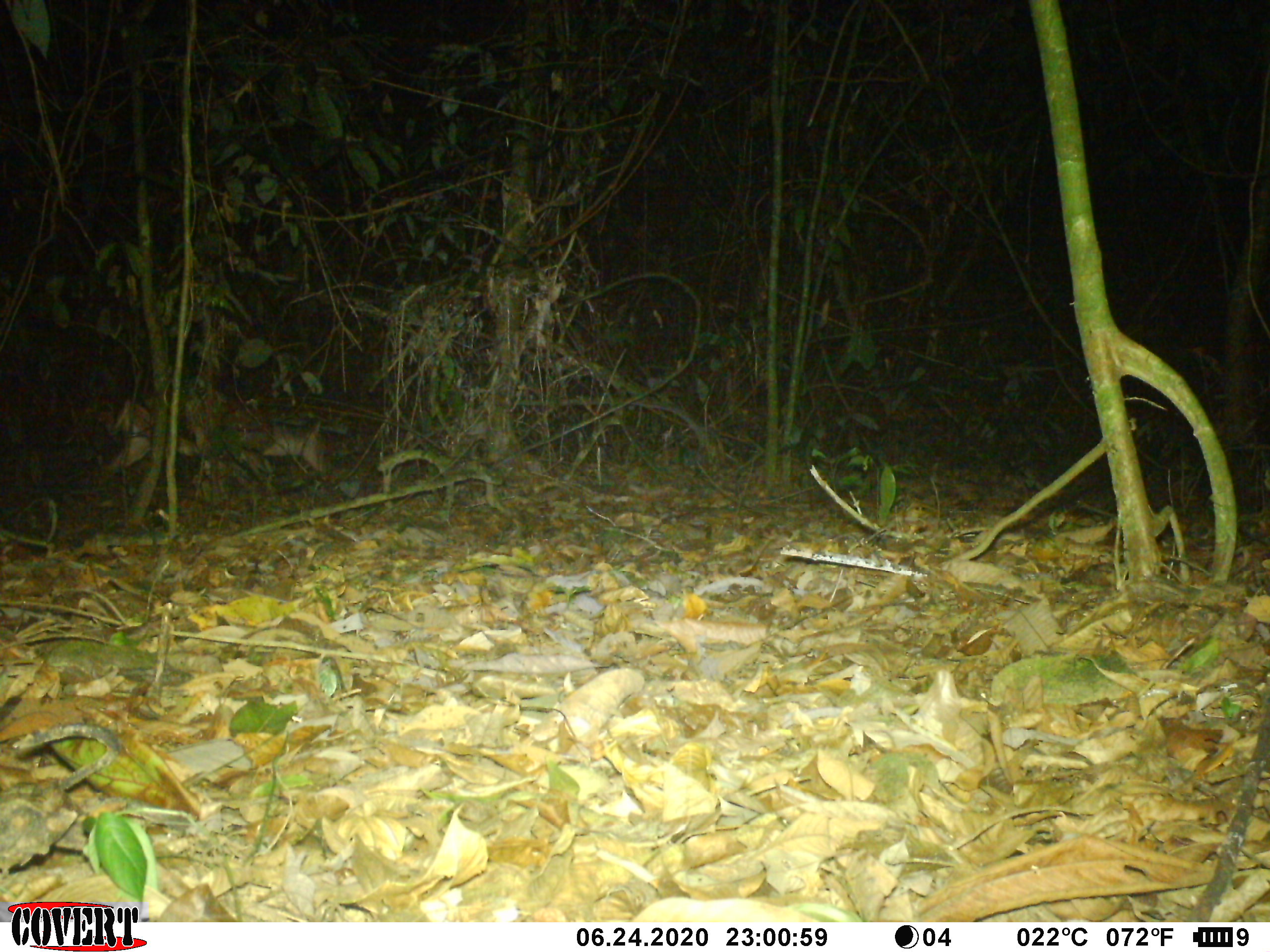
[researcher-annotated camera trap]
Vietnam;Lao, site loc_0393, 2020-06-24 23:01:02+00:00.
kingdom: Animalia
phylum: Chordata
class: Mammalia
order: Artiodactyla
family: Cervidae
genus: Muntiacus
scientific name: Muntiacus vuquangensis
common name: large-antlered muntjac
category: large antlered muntjac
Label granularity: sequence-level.